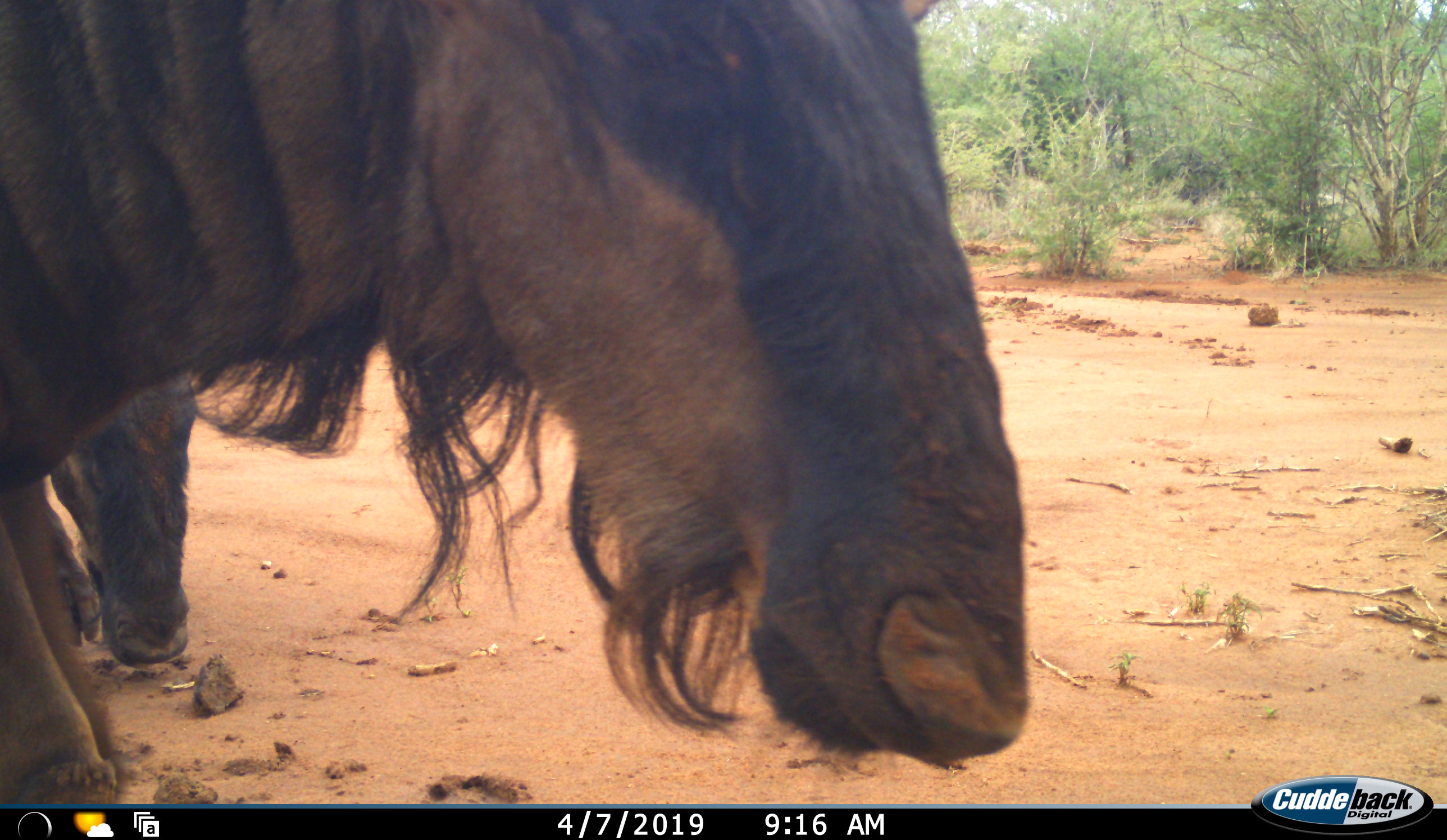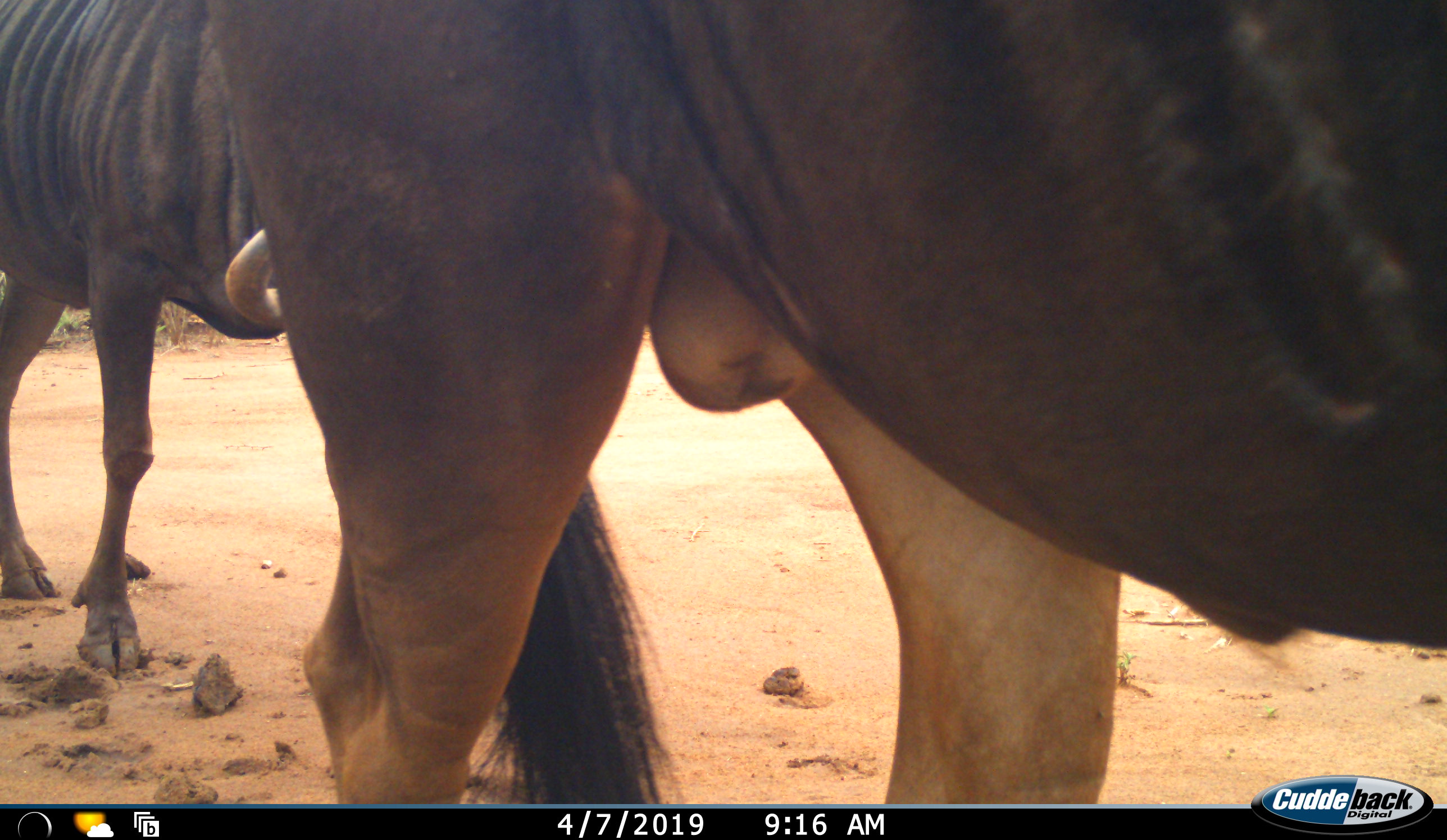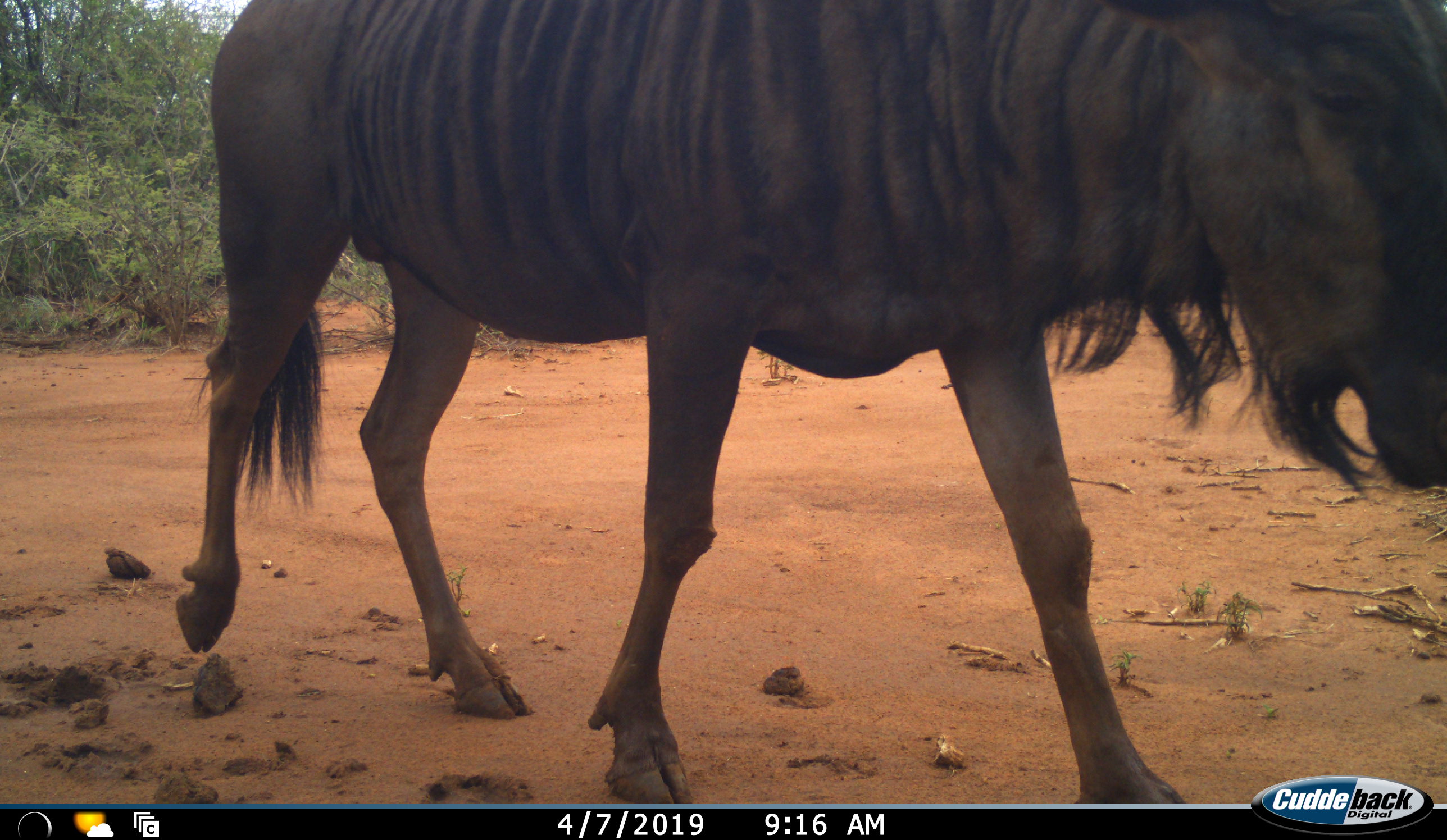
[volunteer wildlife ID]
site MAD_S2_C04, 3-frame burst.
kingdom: Animalia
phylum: Chordata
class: Mammalia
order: Artiodactyla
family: Bovidae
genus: Connochaetes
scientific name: Connochaetes taurinus taurinus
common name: blue wildebeest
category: wildebeestblue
Wildebeestblue (blue wildebeest) (Connochaetes taurinus taurinus), count 2. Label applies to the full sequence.